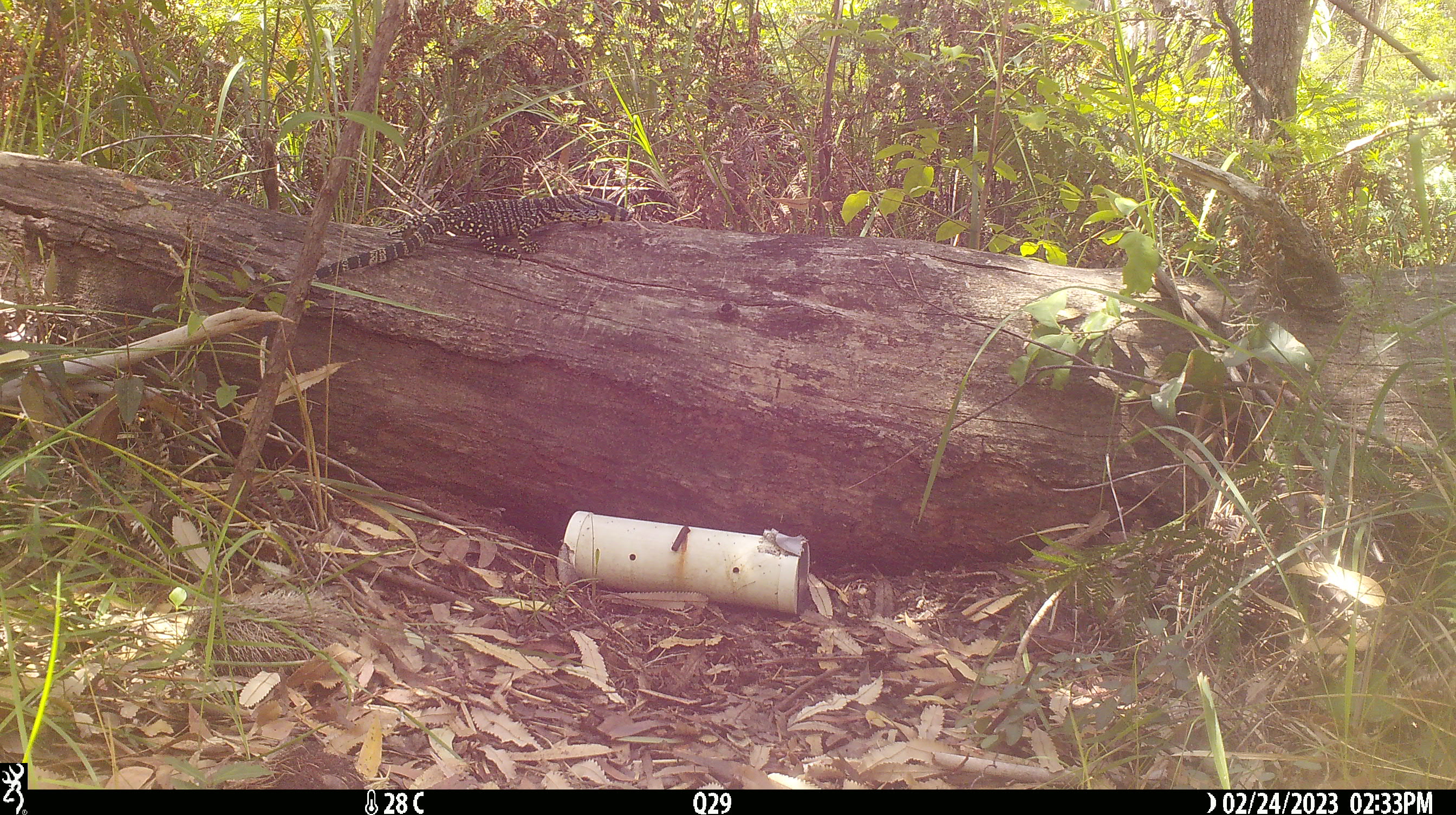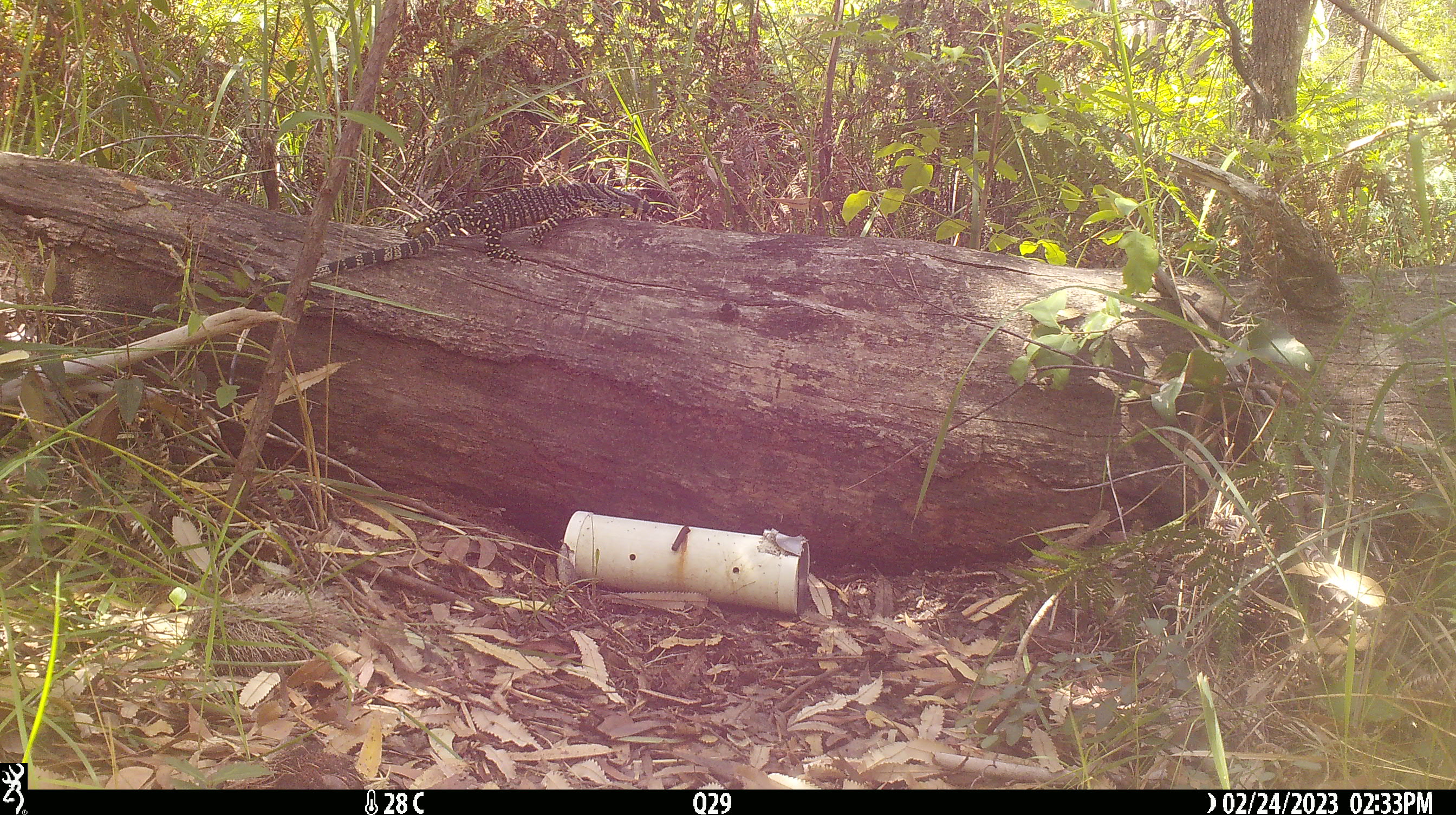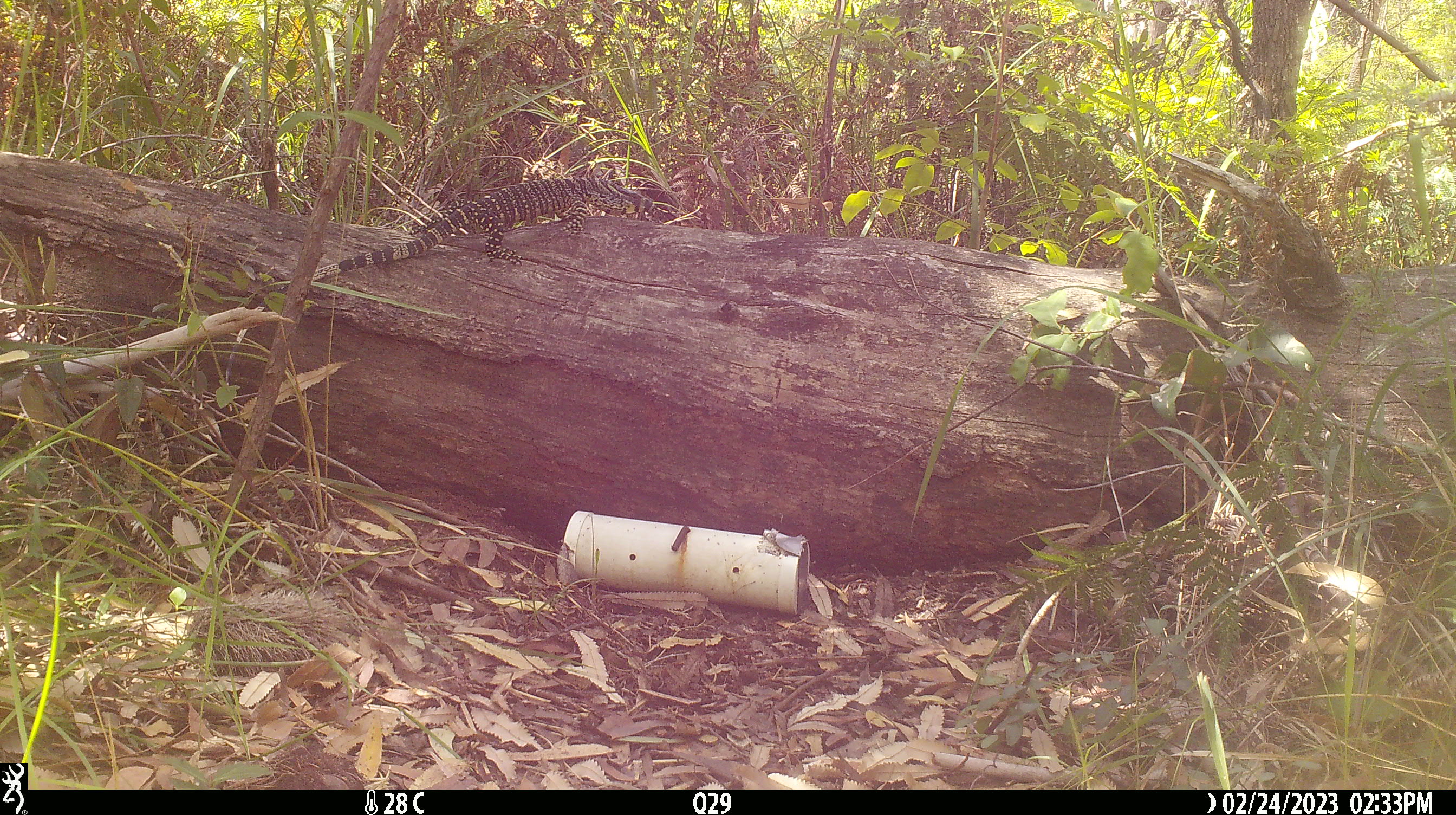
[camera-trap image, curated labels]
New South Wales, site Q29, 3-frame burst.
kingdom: Animalia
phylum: Chordata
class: Reptilia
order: Squamata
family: Varanidae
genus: Varanus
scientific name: Varanus varius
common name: lace monitor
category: goanna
Goanna (lace monitor) (Varanus varius).